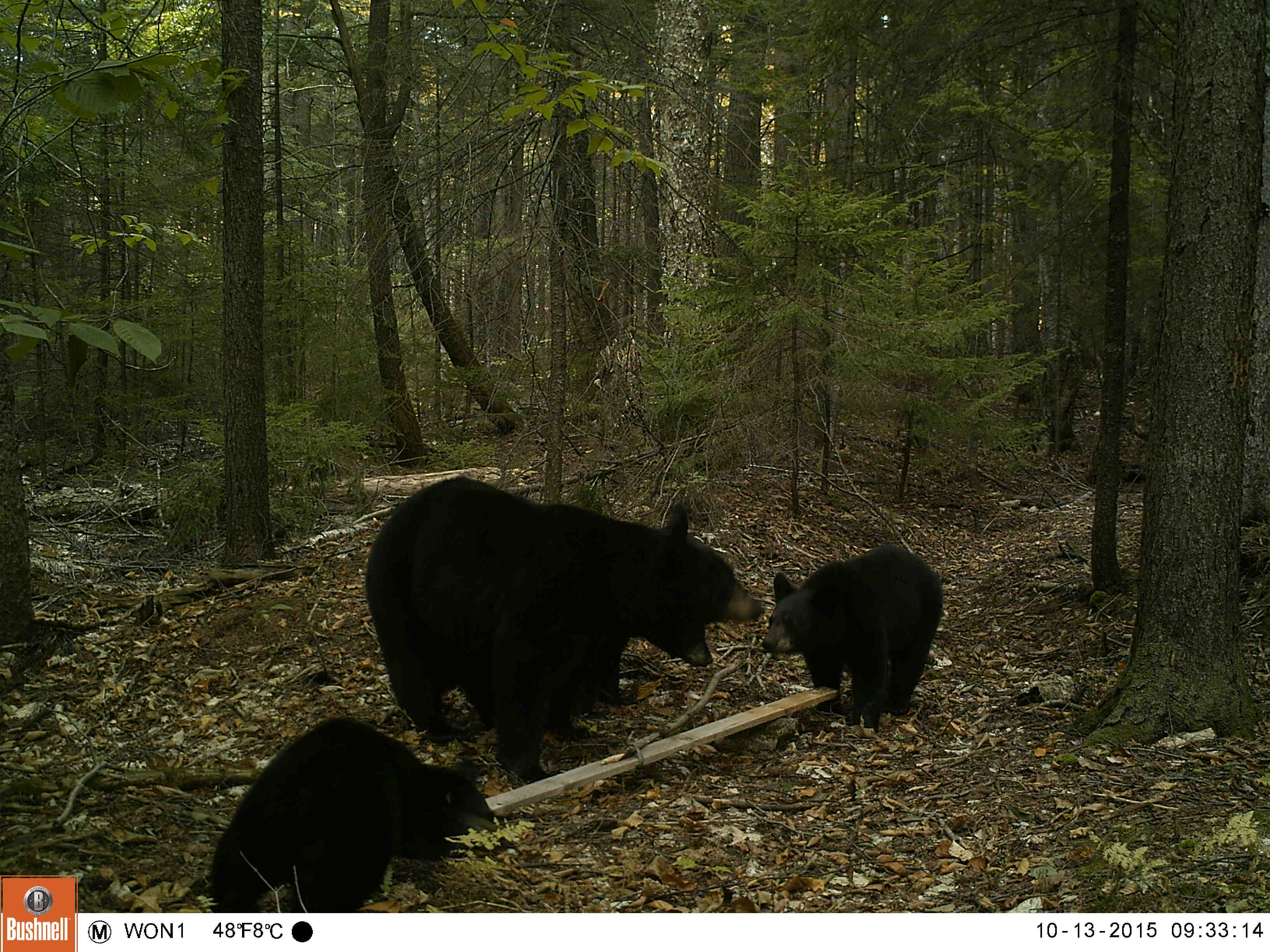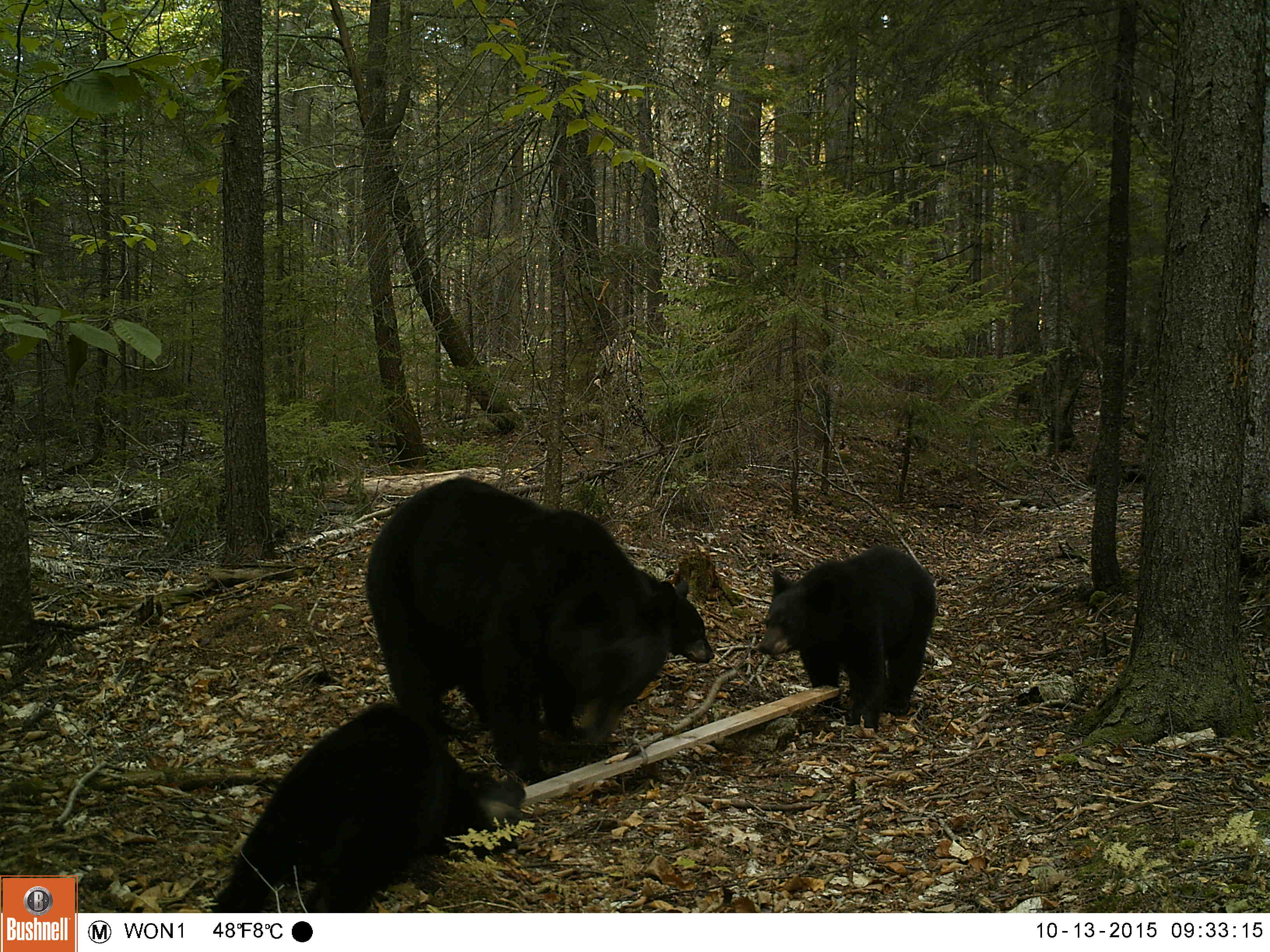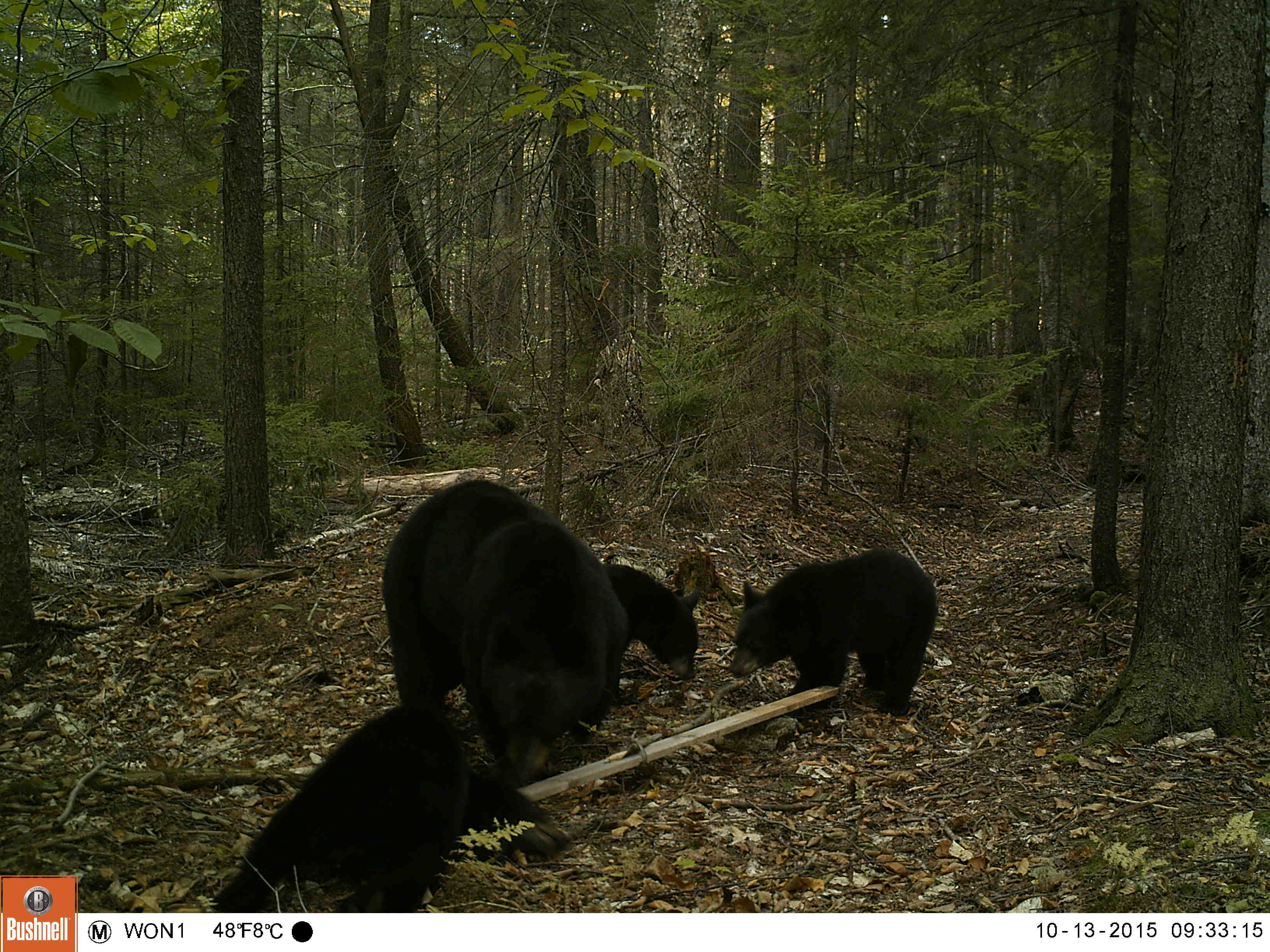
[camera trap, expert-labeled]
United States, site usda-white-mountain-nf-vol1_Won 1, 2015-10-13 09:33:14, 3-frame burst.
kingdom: Animalia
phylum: Chordata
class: Mammalia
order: Carnivora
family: Ursidae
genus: Ursus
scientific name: Ursus americanus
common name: black bear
Black bear (Ursus americanus).